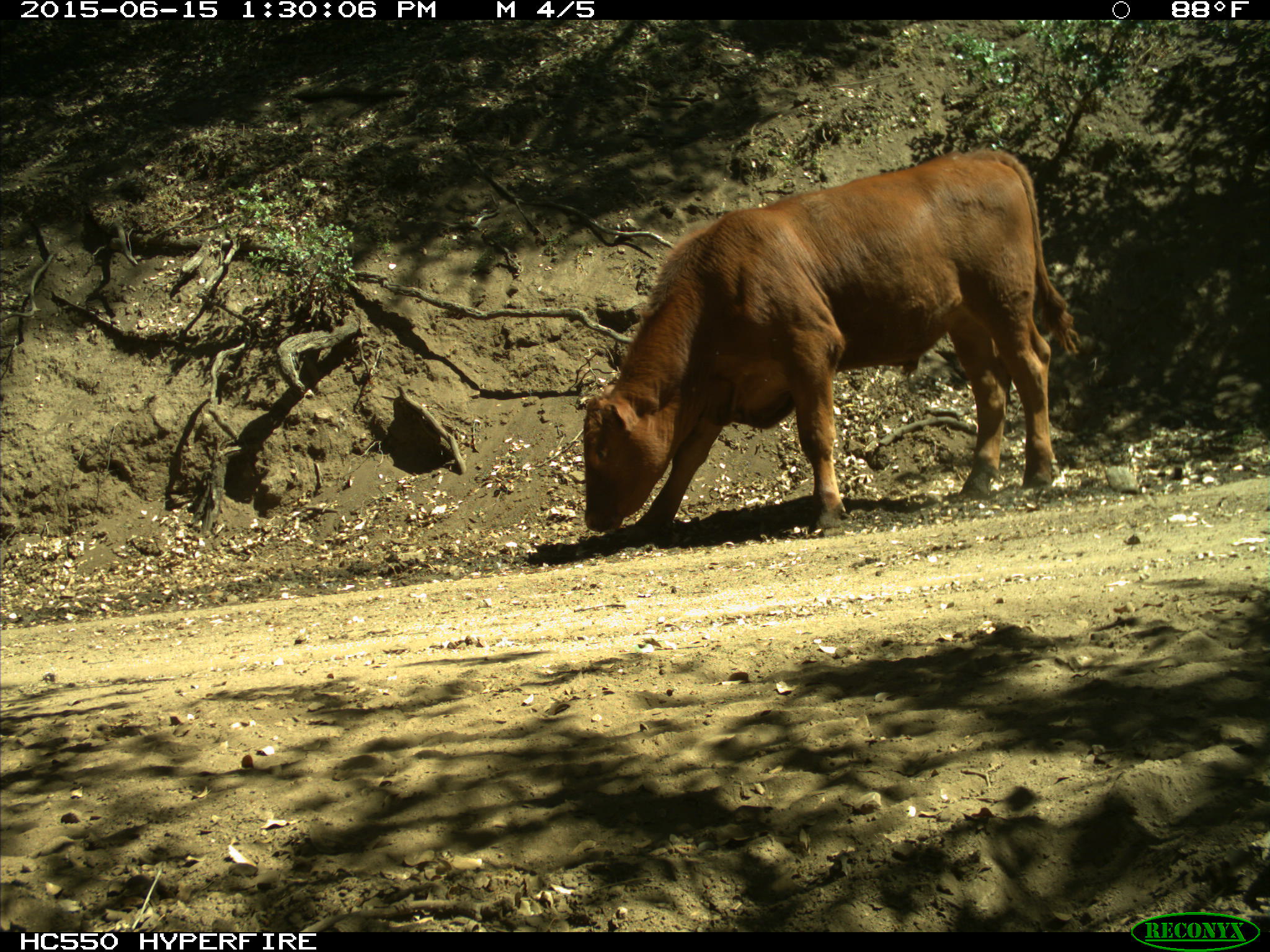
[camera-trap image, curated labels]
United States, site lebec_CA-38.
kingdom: Animalia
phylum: Chordata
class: Mammalia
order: Artiodactyla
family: Bovidae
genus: Bos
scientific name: Bos taurus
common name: domestic cow